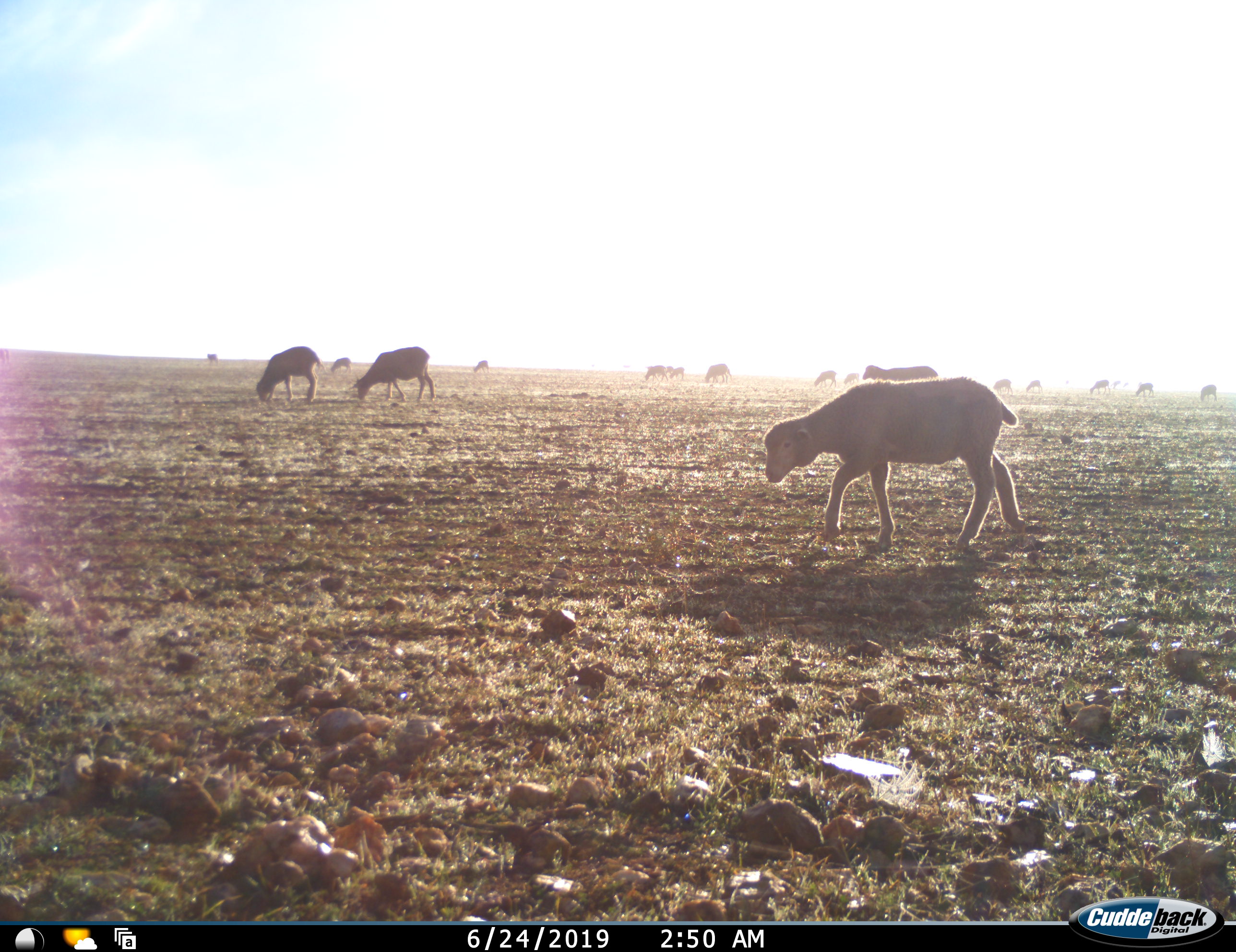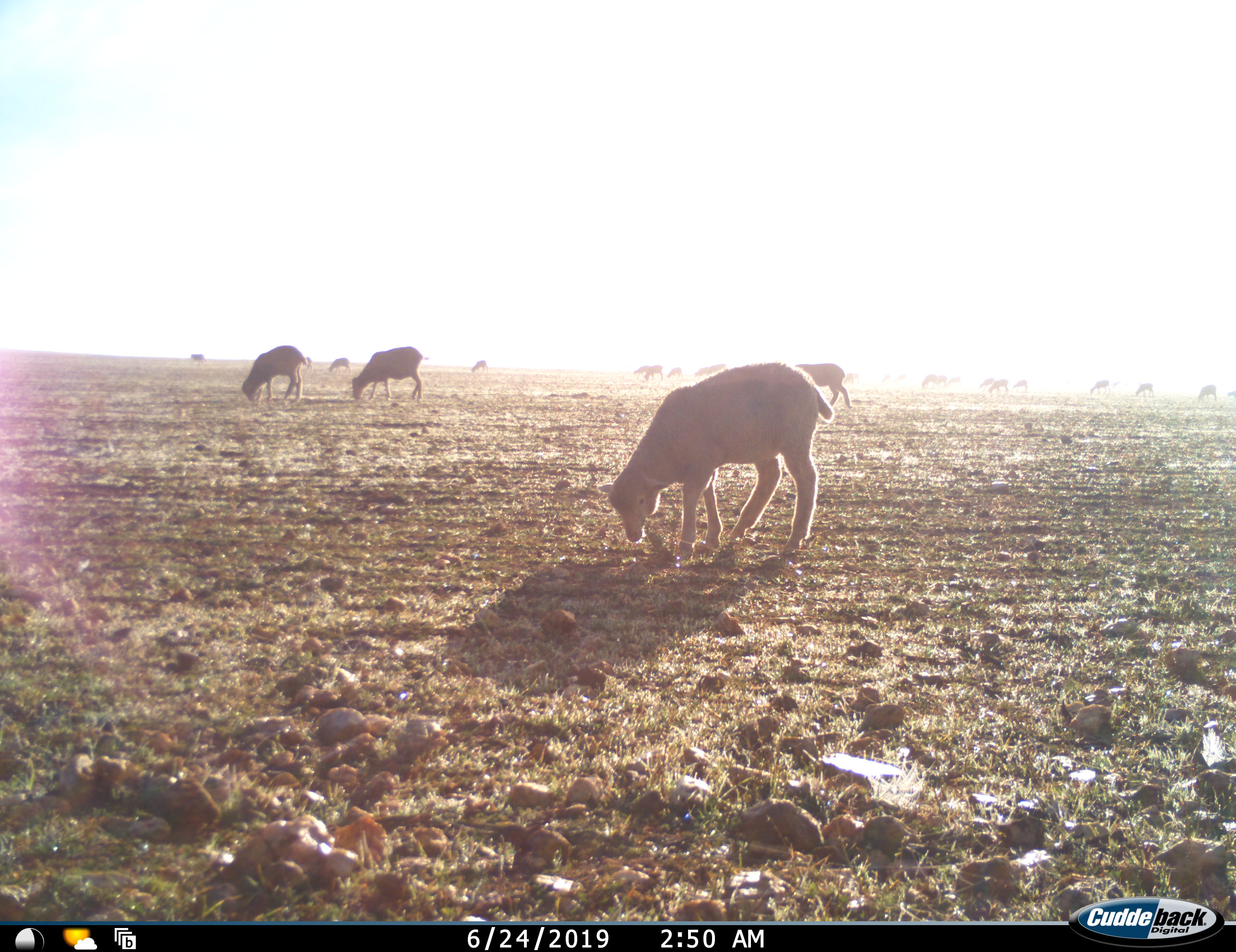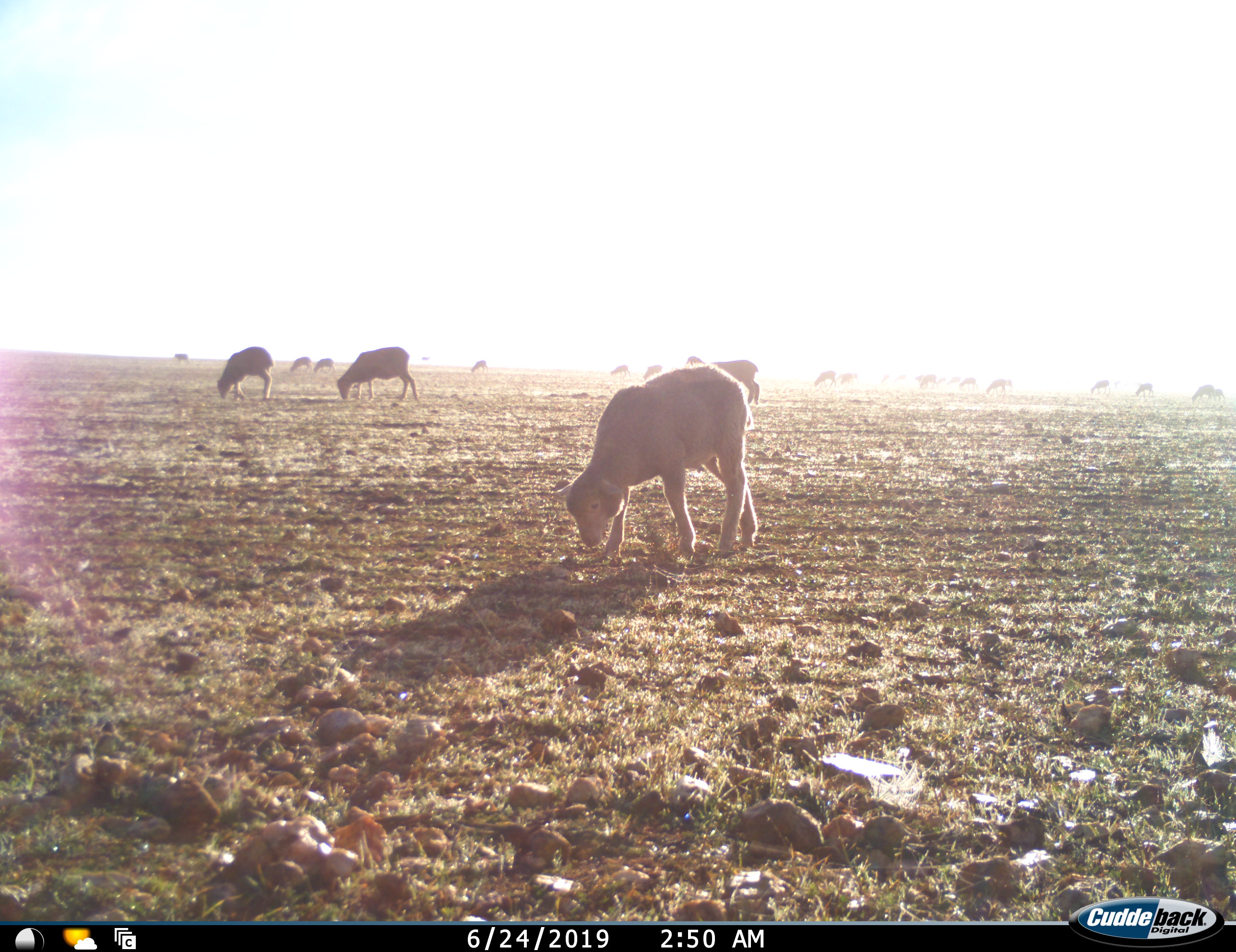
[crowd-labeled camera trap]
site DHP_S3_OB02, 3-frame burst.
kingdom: Animalia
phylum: Chordata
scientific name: Vertebrata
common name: domestic animal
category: domesticanimal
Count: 11-50.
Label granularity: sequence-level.